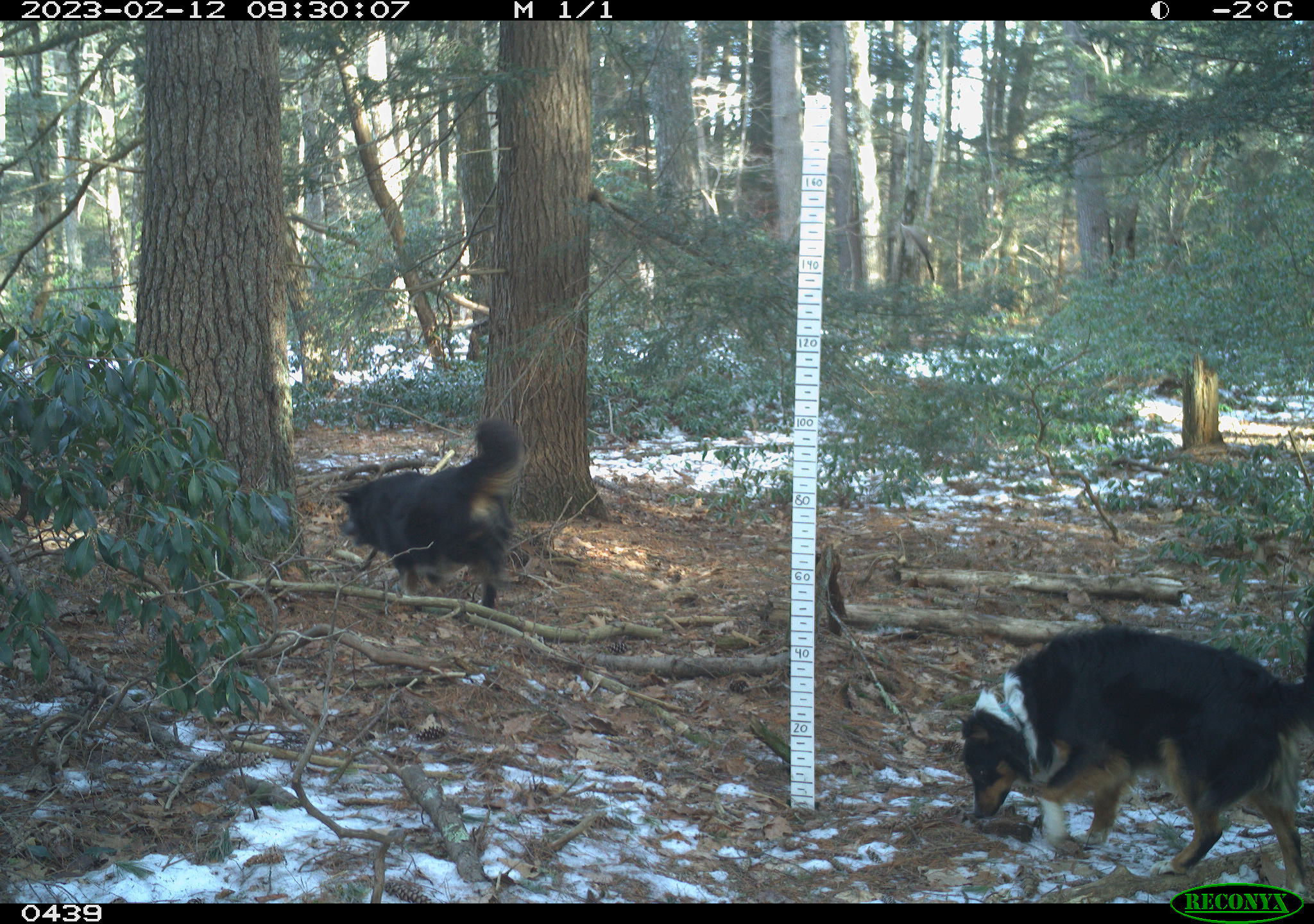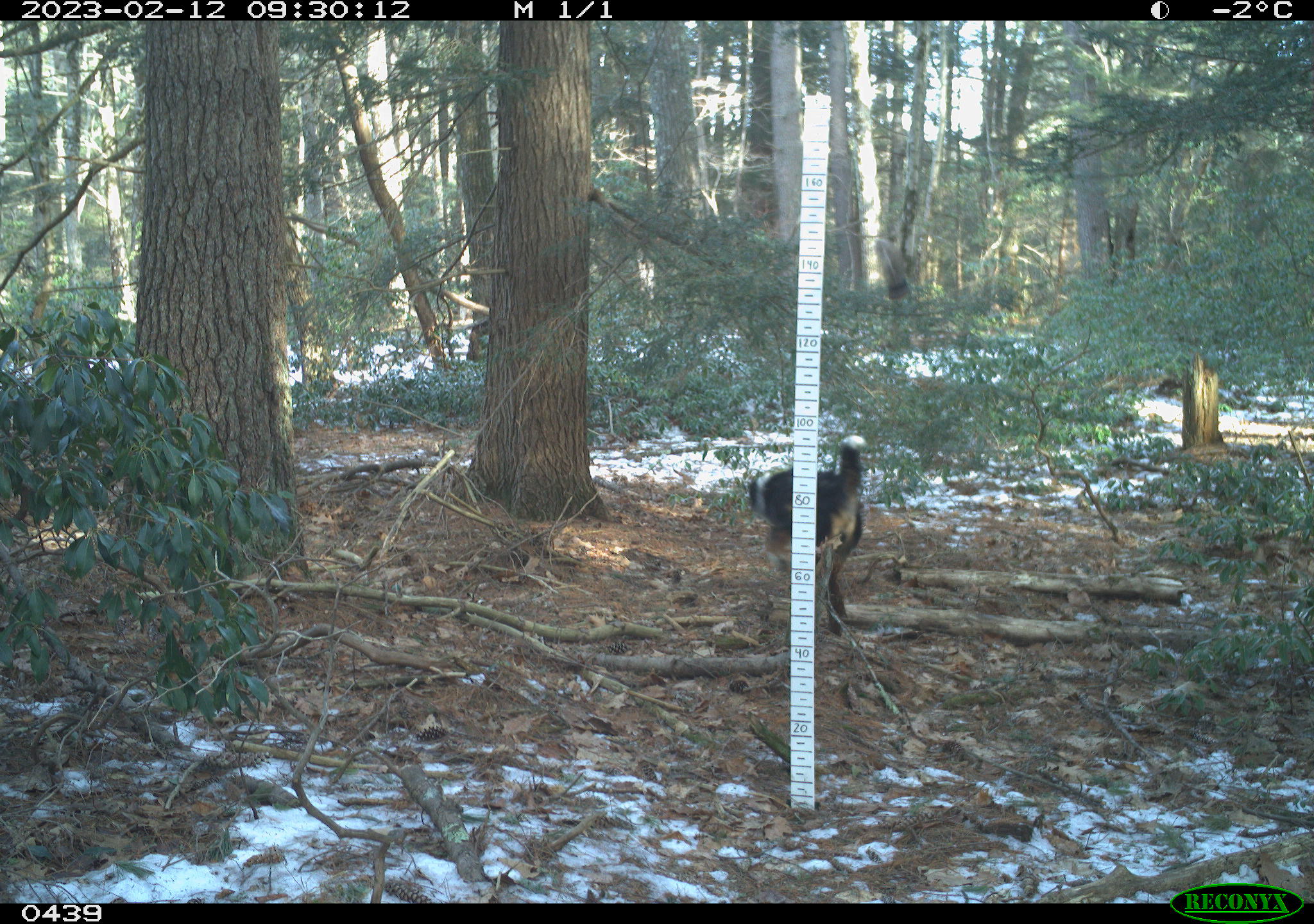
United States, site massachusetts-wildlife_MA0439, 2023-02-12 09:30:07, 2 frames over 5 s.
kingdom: Animalia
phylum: Chordata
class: Mammalia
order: Carnivora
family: Canidae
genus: Canis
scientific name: Canis familiaris familiaris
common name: domestic dog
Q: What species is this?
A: Domestic dog (Canis familiaris familiaris).